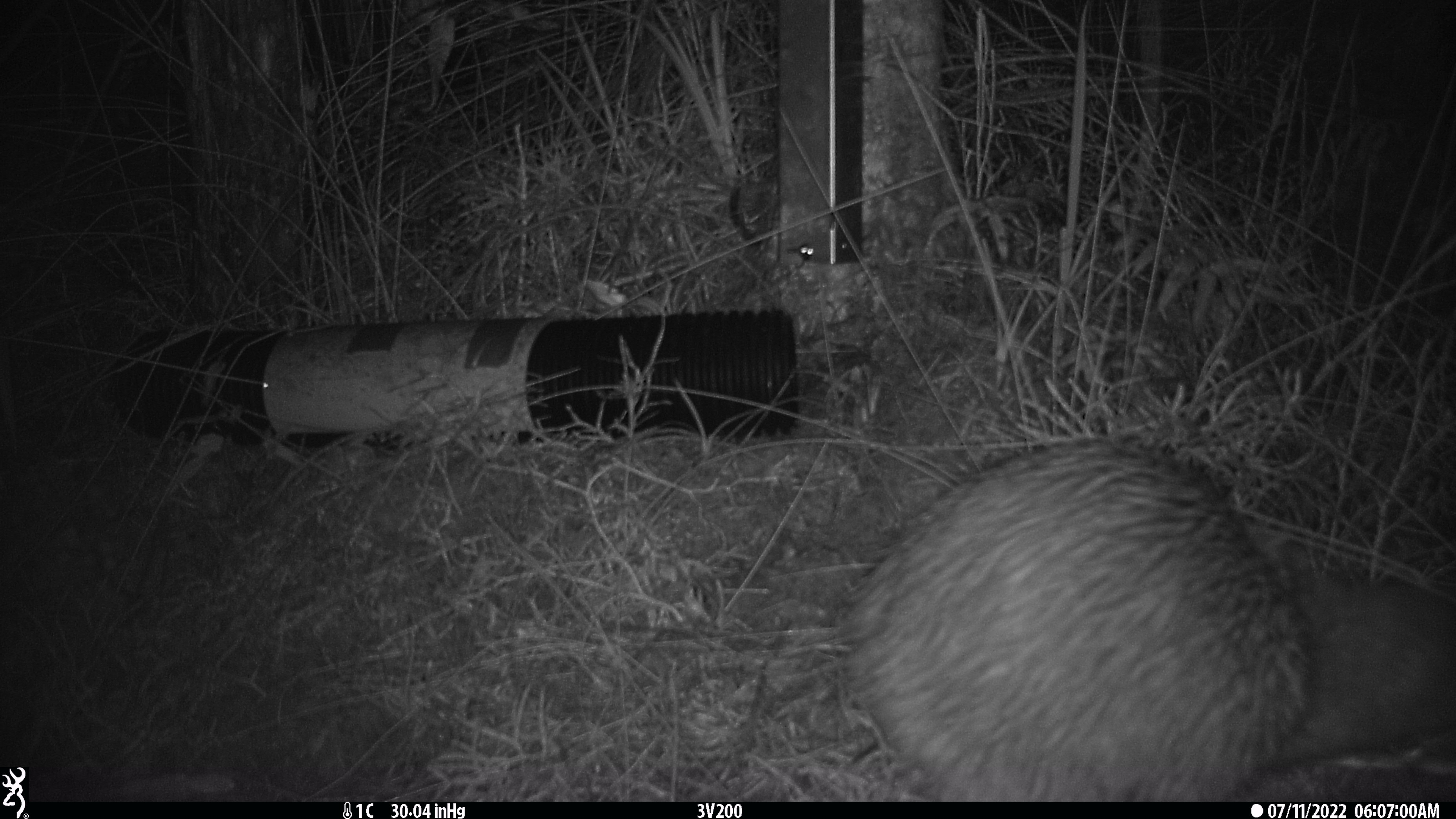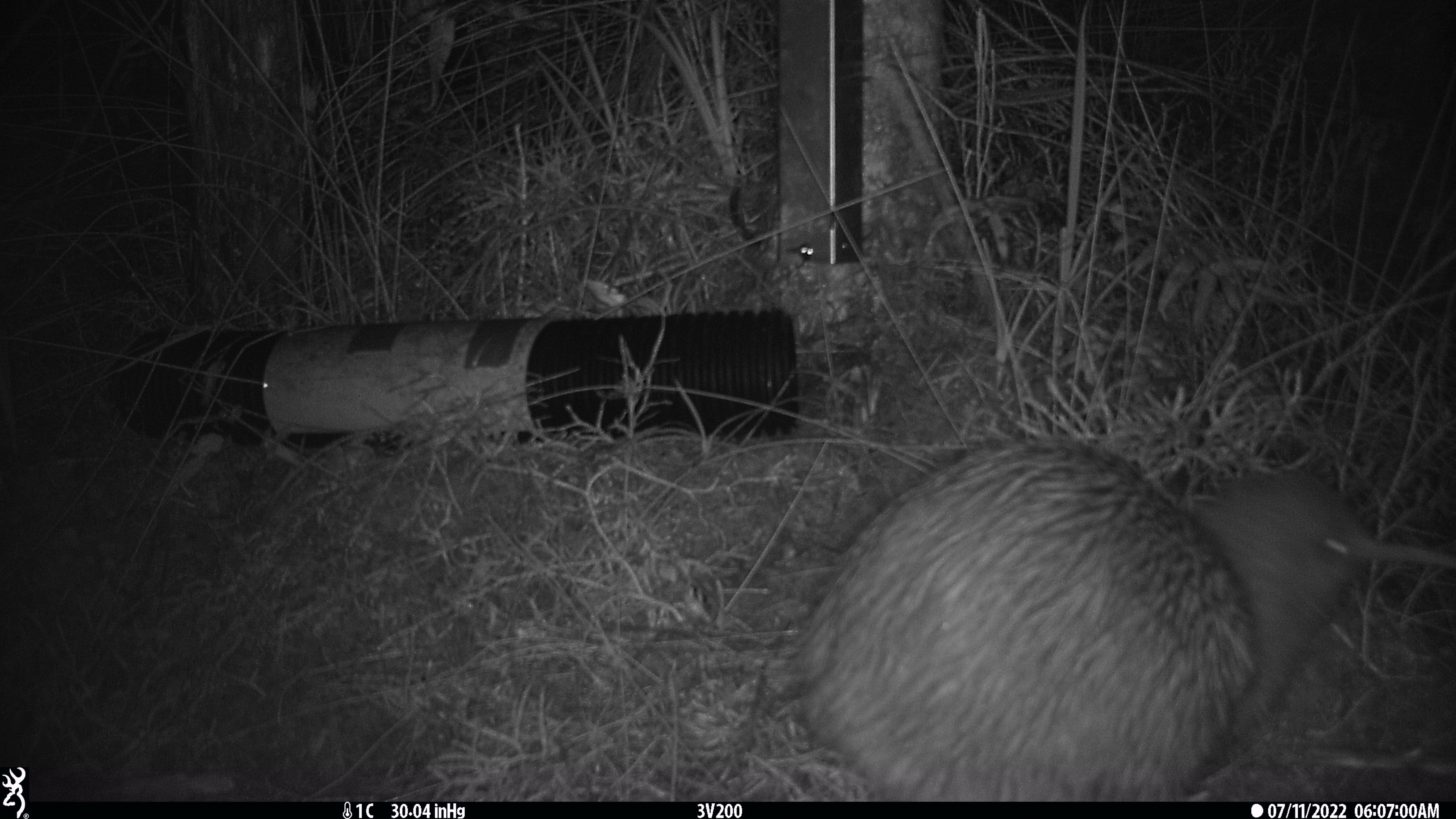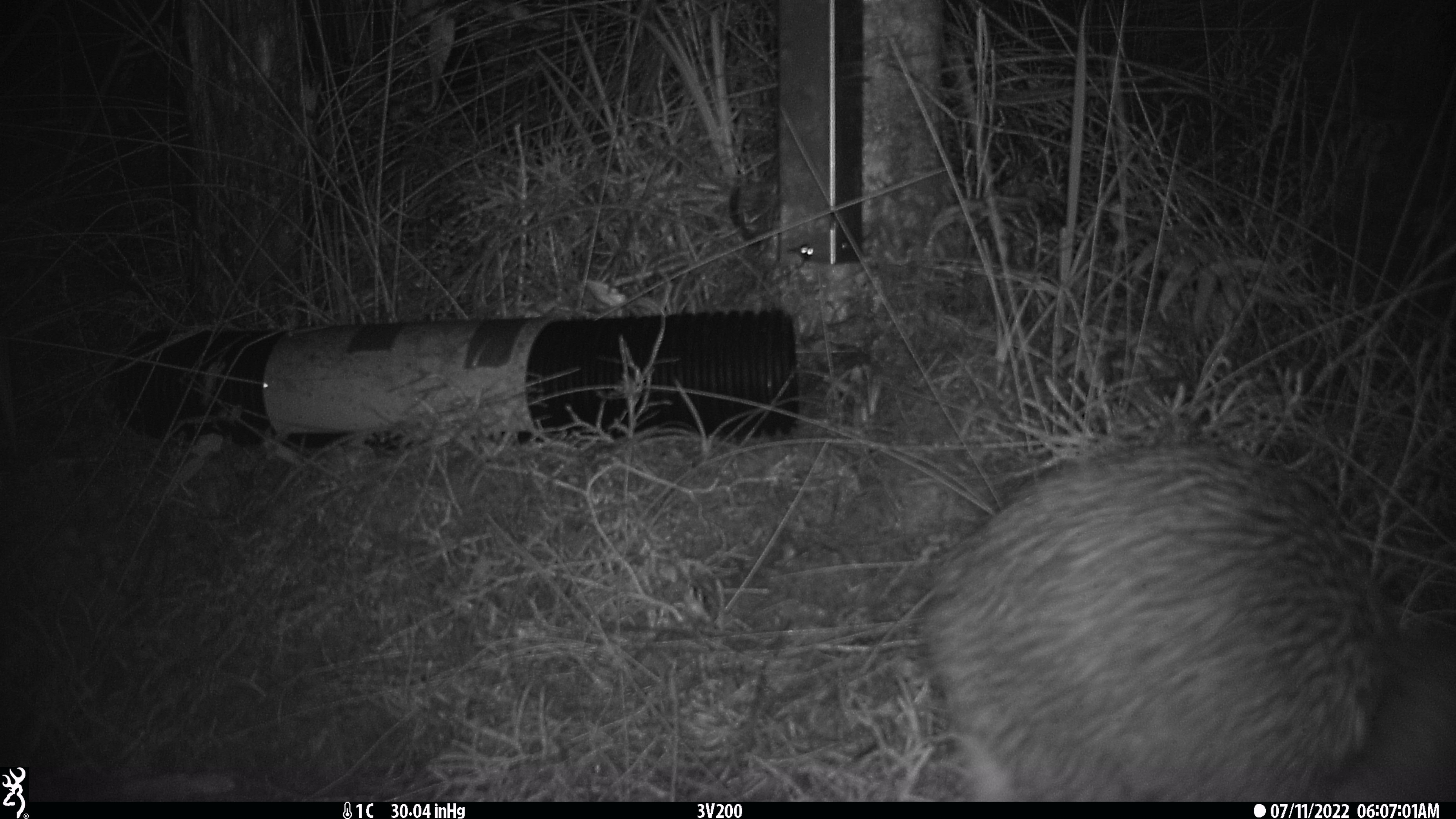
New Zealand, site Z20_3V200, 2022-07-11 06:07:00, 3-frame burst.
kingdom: Animalia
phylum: Chordata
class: Aves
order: Apterygiformes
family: Apterygidae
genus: Apteryx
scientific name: Apteryx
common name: kiwi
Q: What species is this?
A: Kiwi (Apteryx).